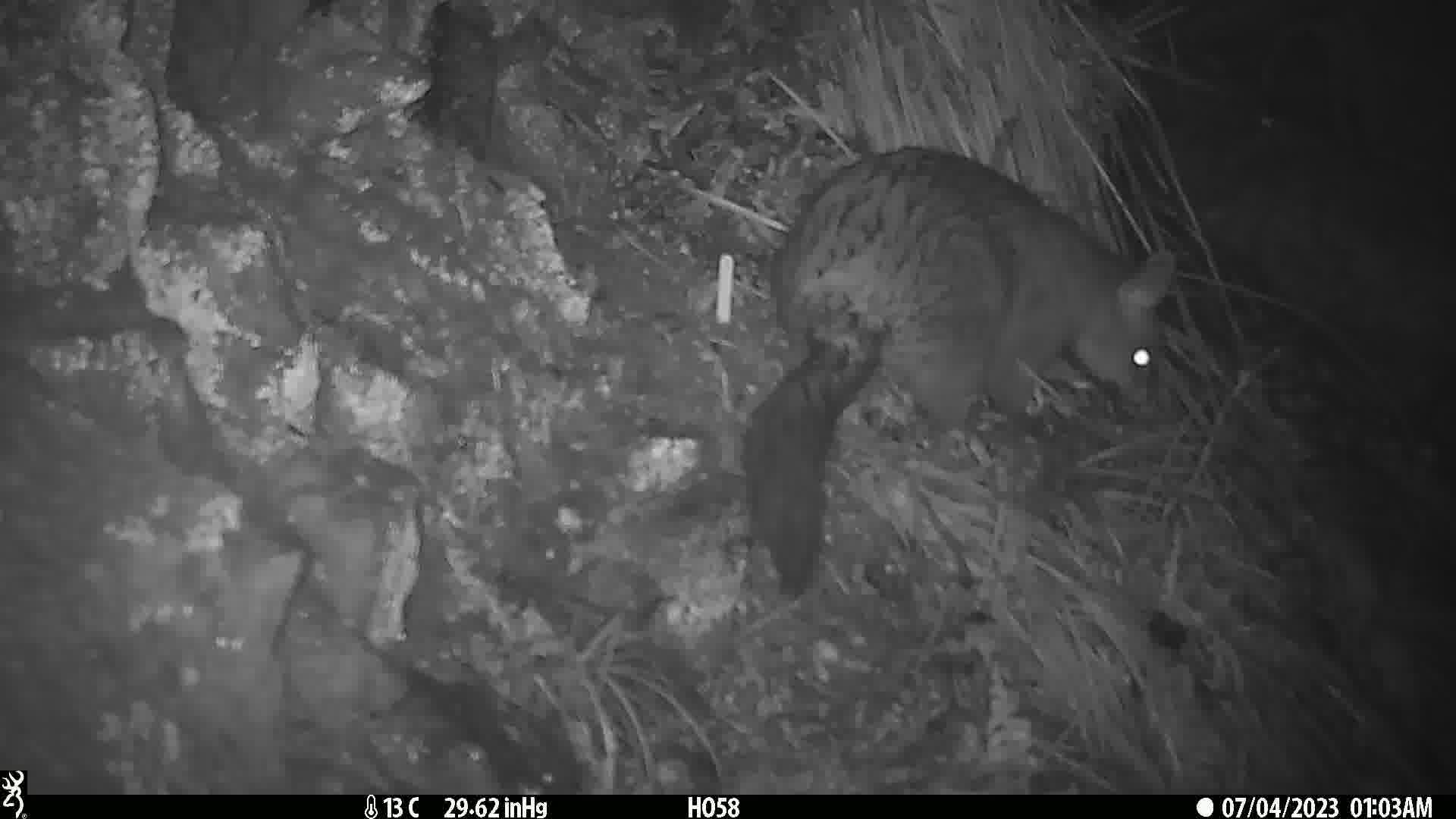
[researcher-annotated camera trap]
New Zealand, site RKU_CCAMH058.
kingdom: Animalia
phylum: Chordata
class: Mammalia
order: Diprotodontia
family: Phalangeridae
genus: Trichosurus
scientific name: Trichosurus vulpecula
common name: common brushtail possum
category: possum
Possum (common brushtail possum) (Trichosurus vulpecula).